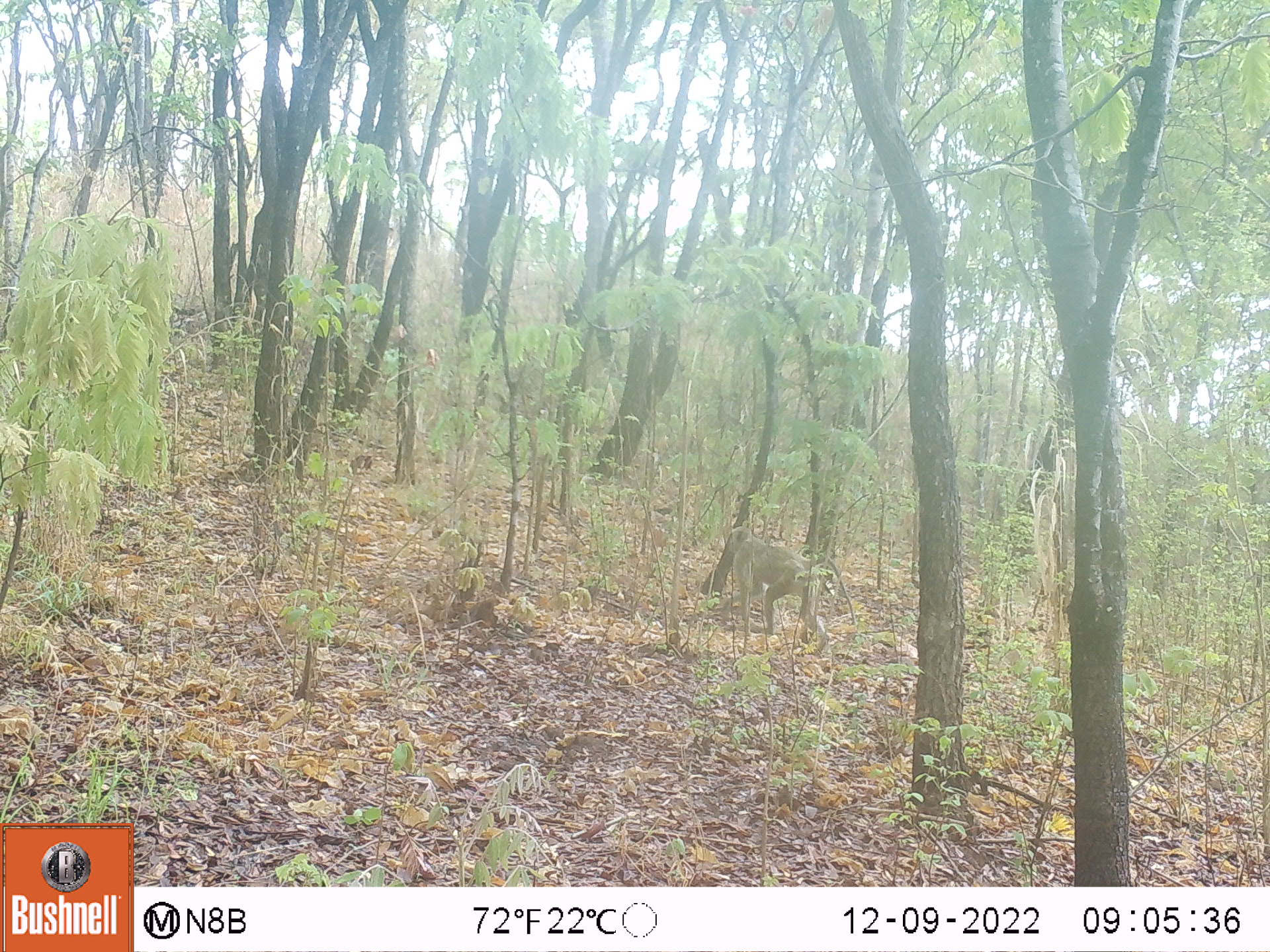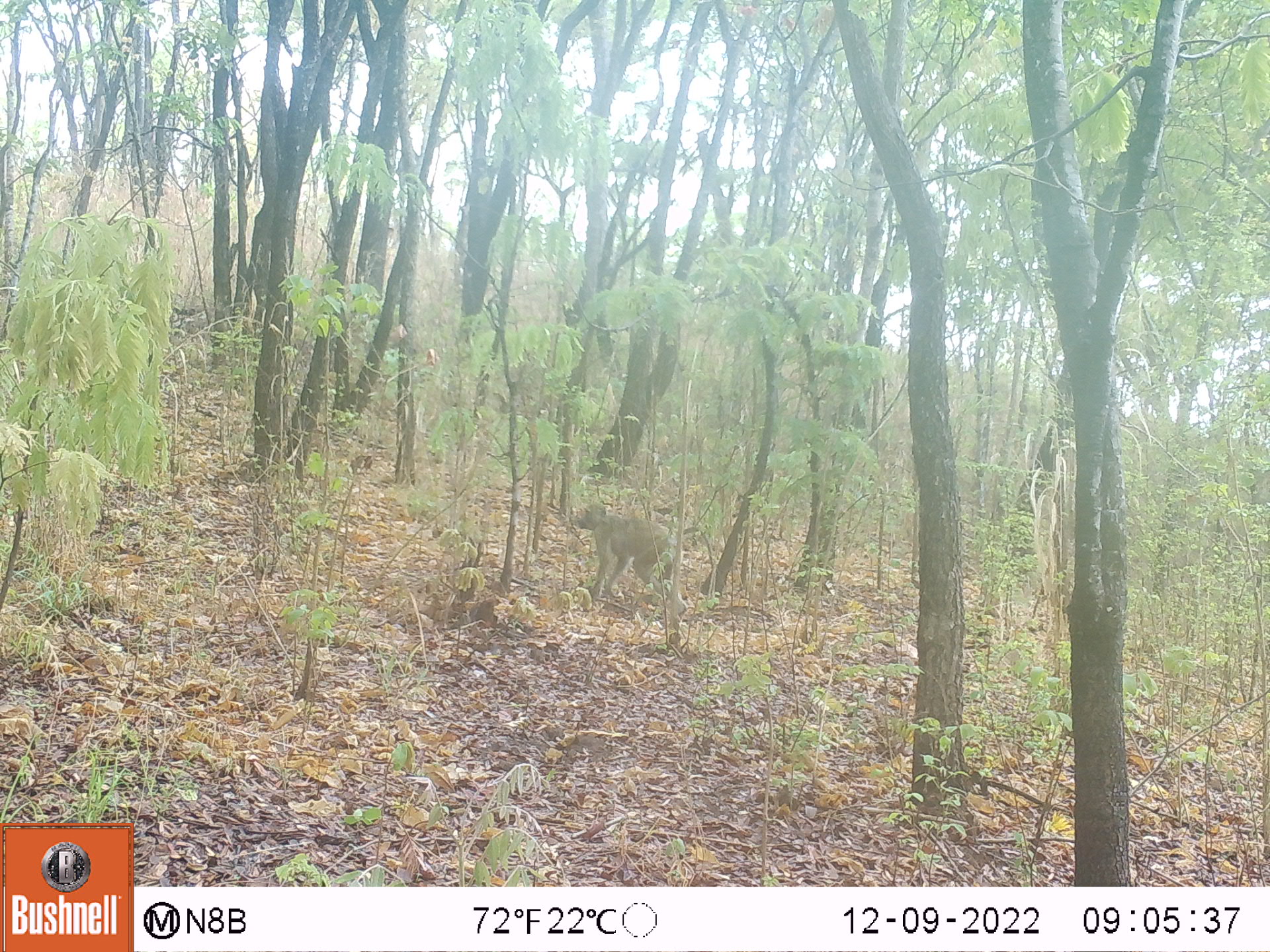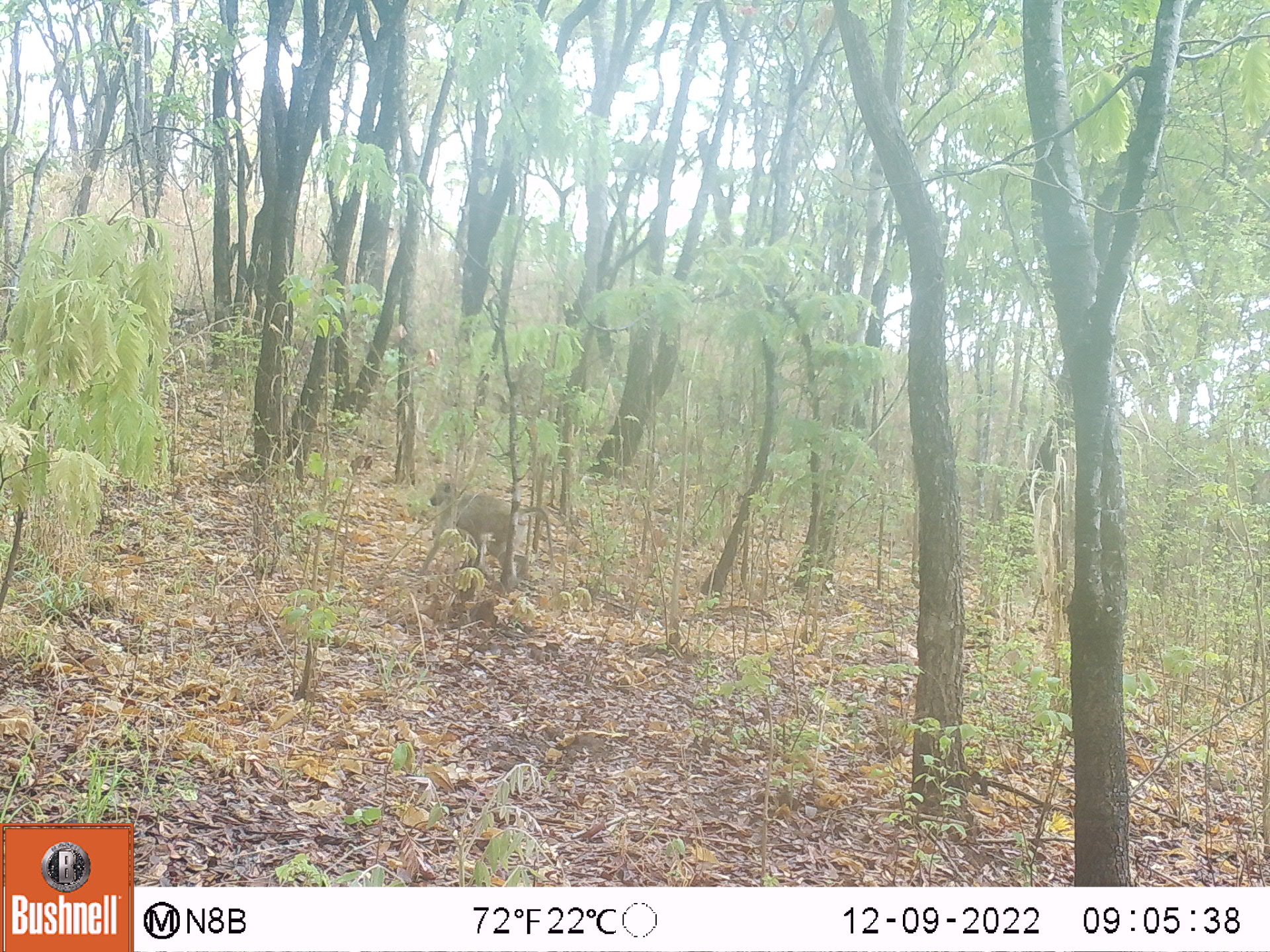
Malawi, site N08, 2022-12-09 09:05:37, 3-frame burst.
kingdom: Animalia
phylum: Chordata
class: Mammalia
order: Primates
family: Cercopithecidae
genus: Papio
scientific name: Papio cynocephalus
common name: yellow baboon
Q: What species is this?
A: Yellow baboon (Papio cynocephalus).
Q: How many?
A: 1.